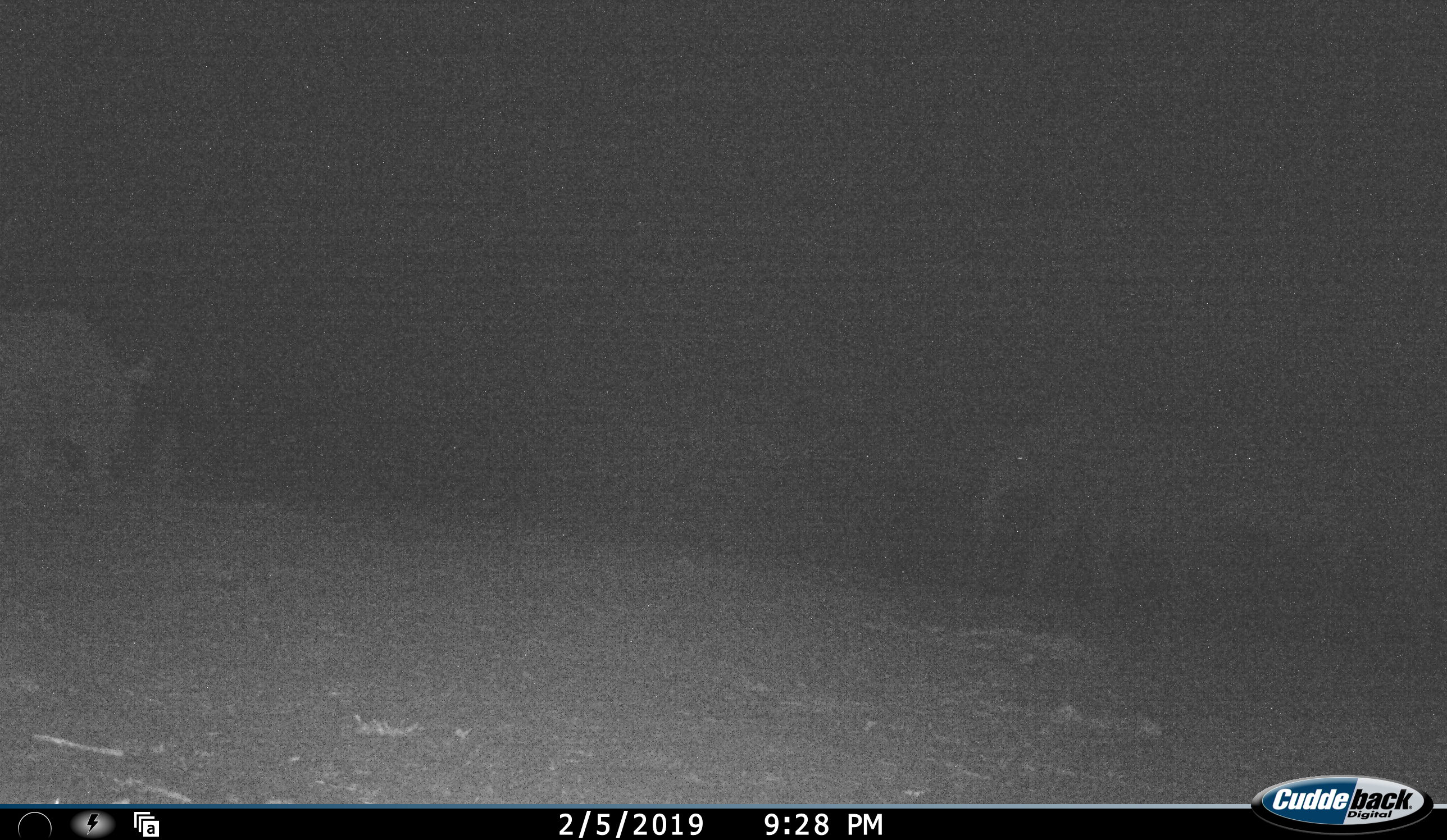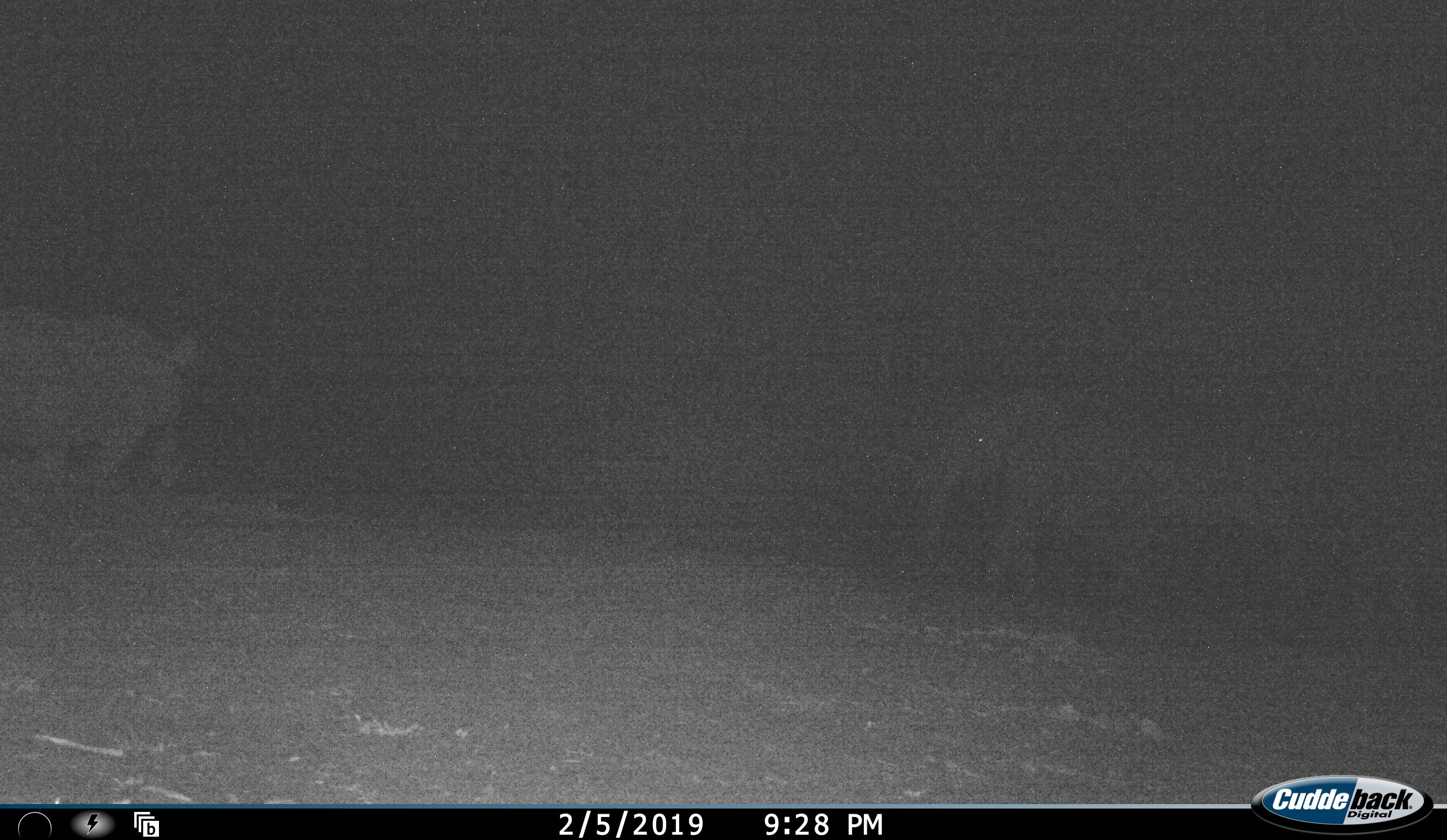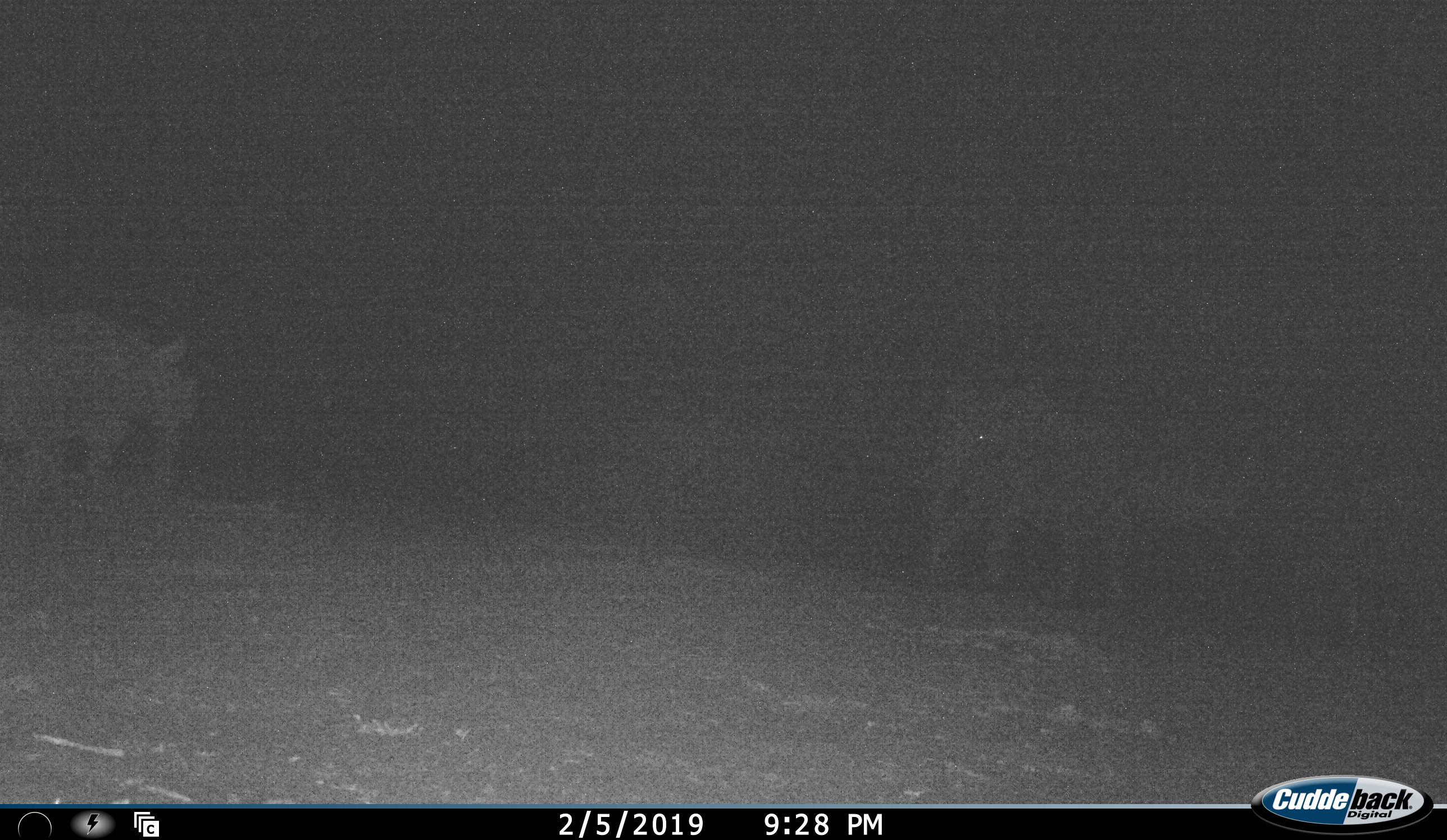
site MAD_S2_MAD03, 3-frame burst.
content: unidentified animal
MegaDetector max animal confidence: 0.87